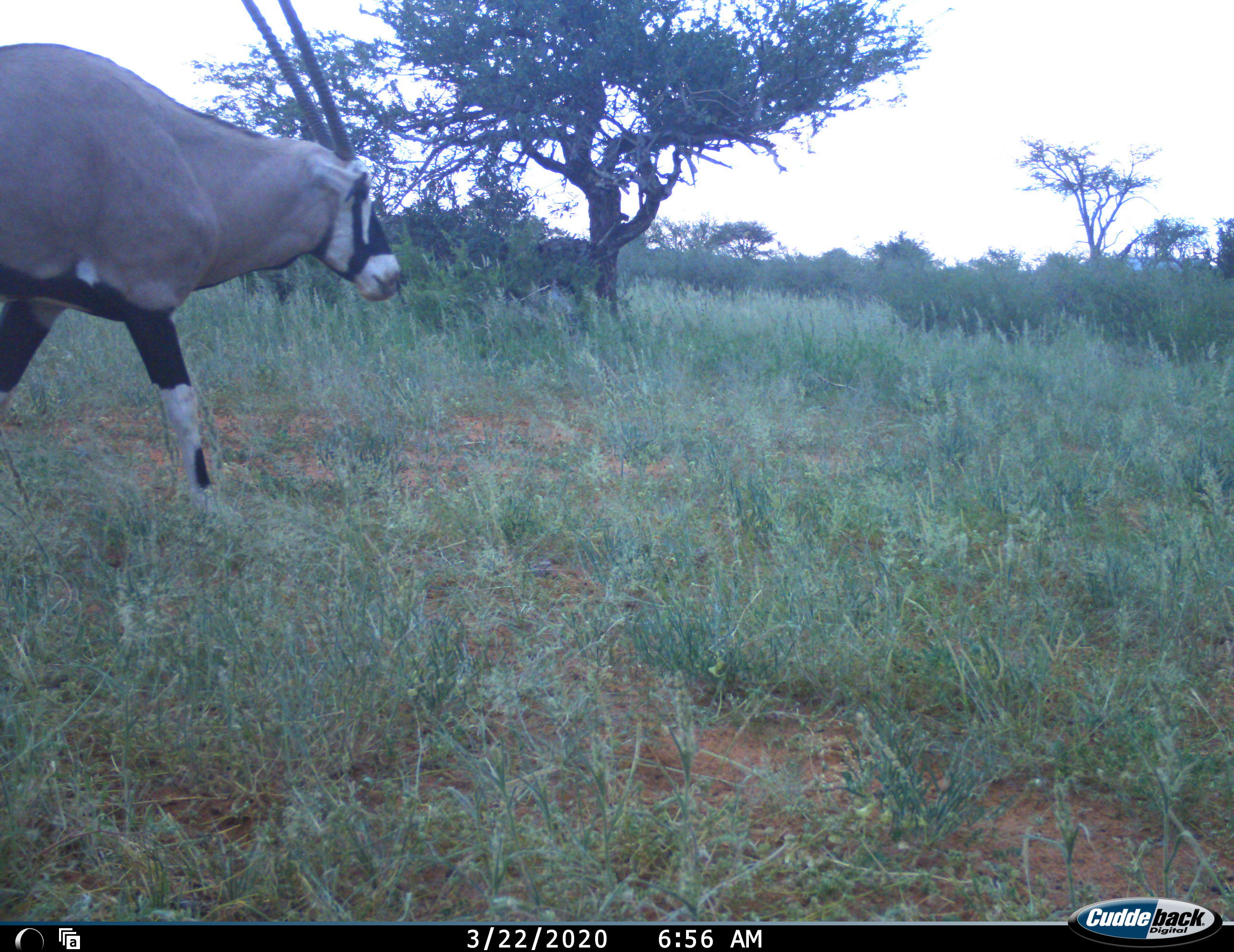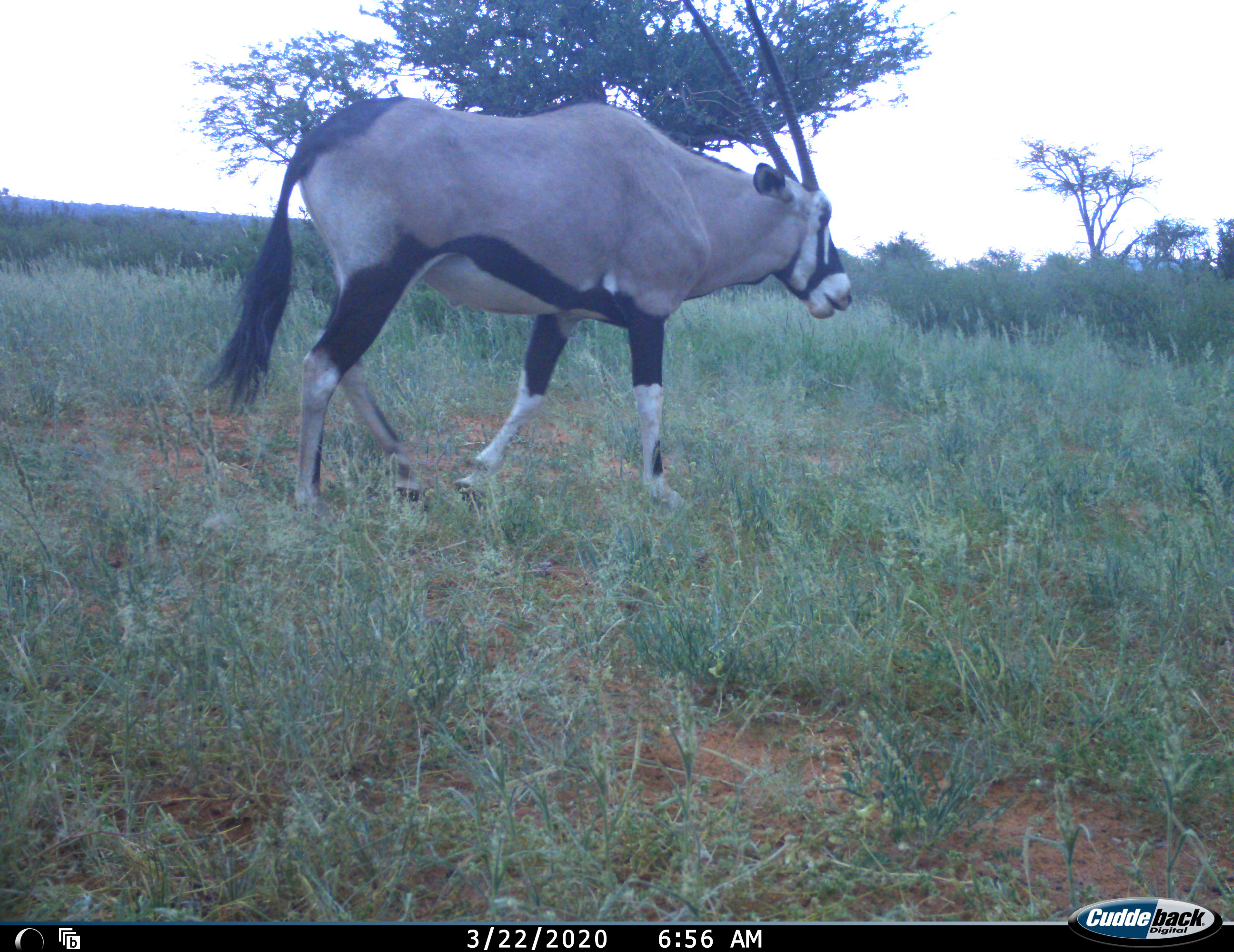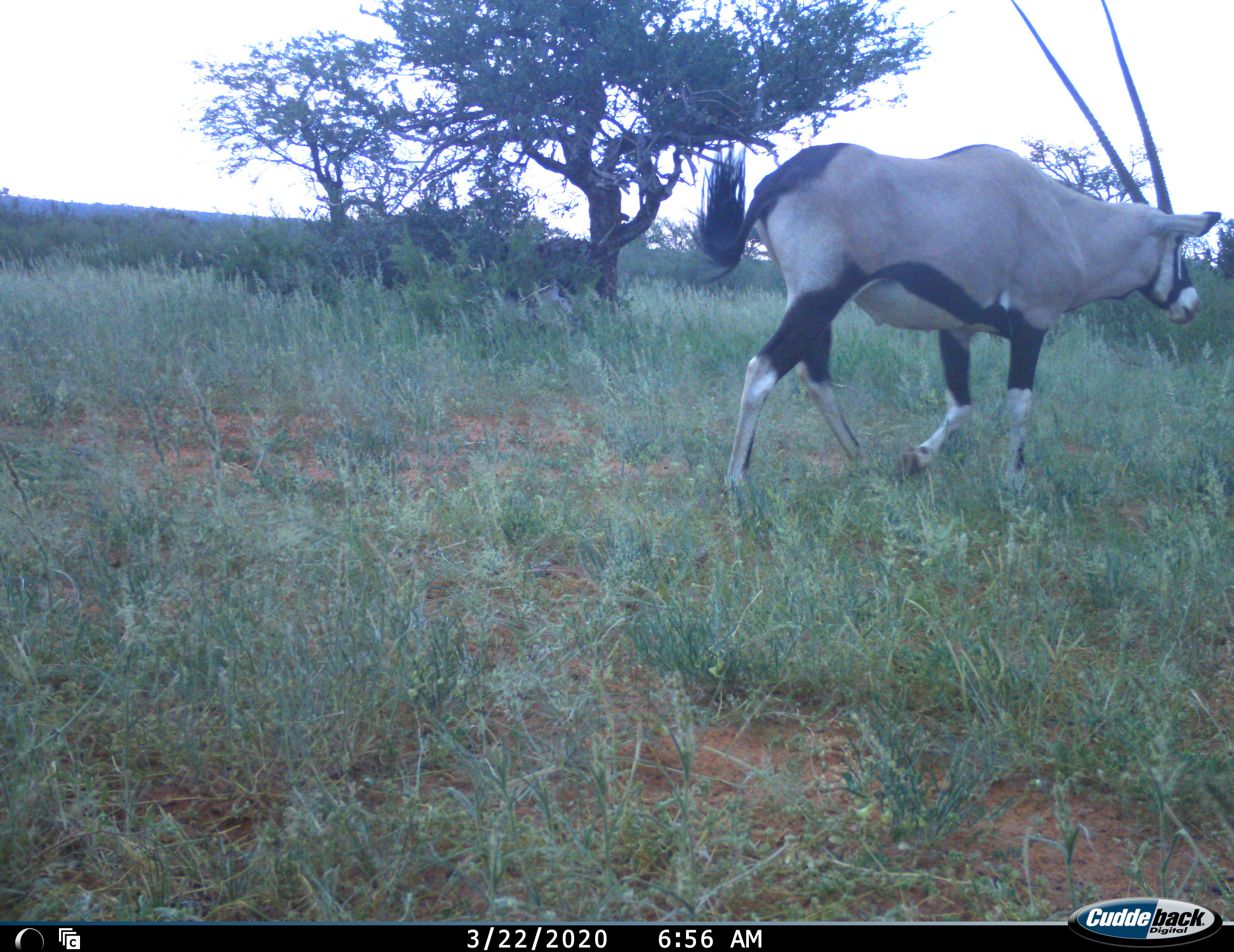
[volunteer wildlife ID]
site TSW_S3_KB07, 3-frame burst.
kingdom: Animalia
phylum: Chordata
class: Mammalia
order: Artiodactyla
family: Bovidae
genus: Oryx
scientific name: Oryx gazella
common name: gemsbok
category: oryx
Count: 1.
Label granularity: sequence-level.